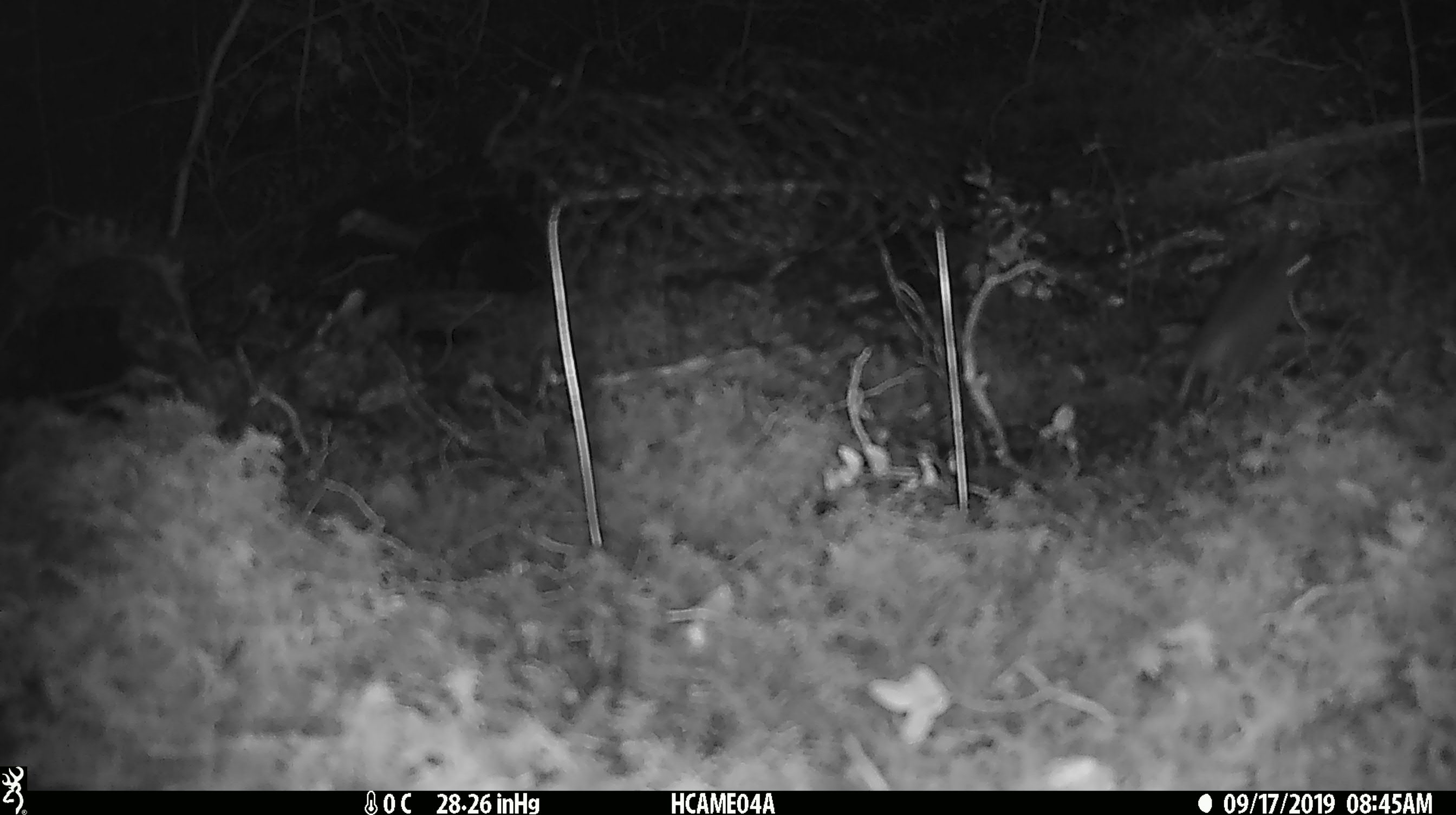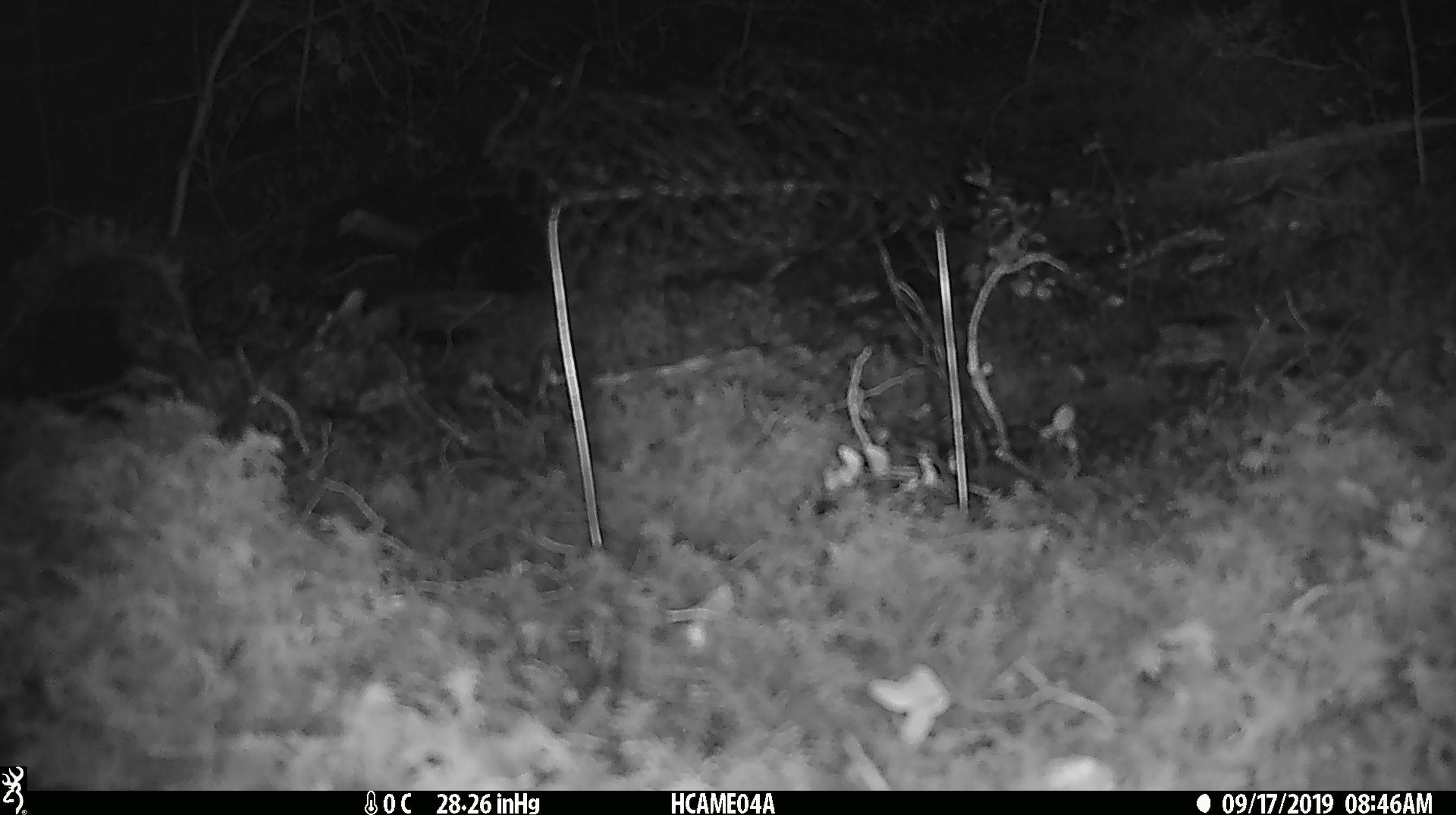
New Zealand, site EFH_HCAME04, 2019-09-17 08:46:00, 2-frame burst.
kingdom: Animalia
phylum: Chordata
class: Mammalia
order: Rodentia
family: Muridae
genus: Mus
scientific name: Mus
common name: mouse